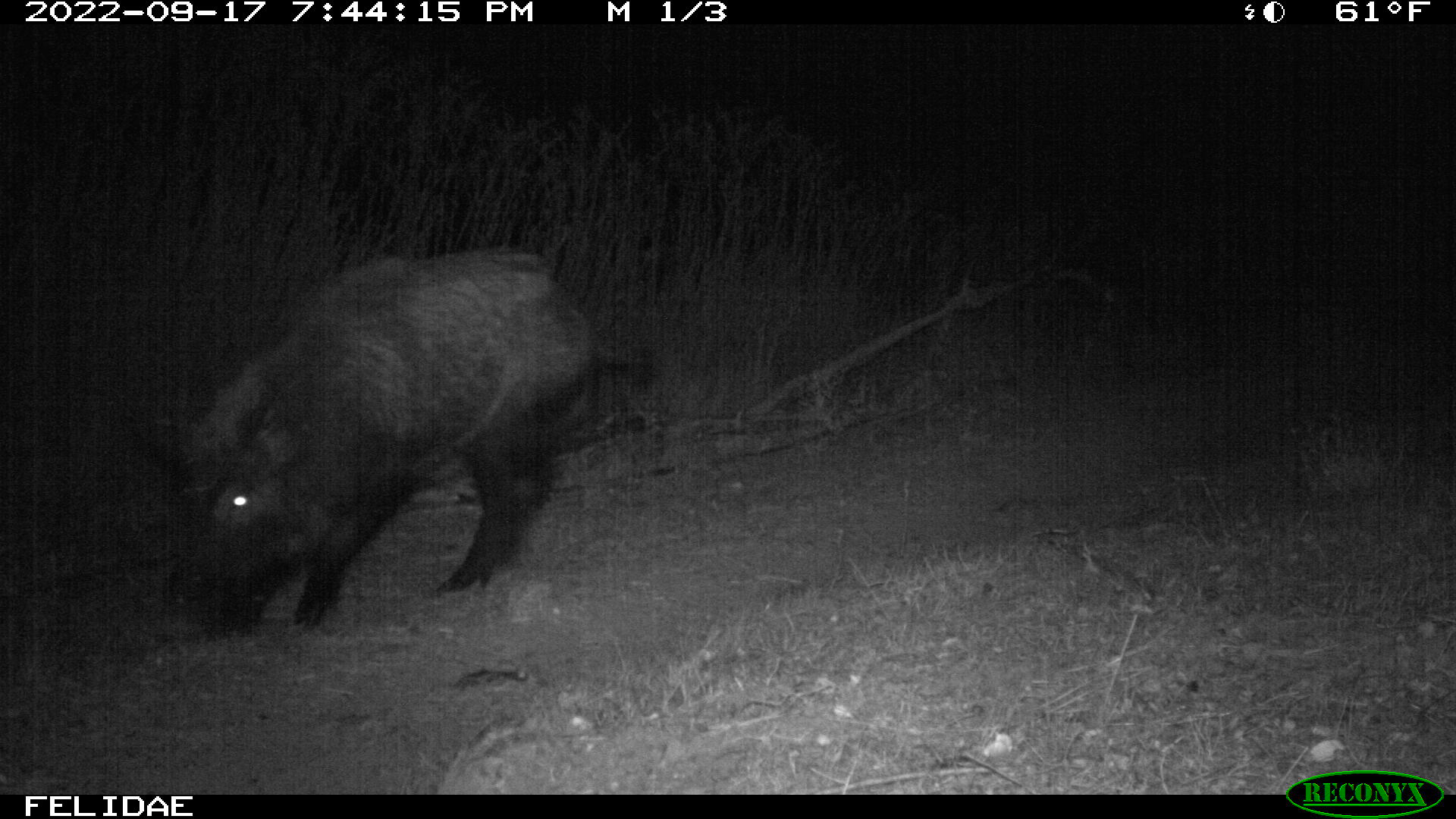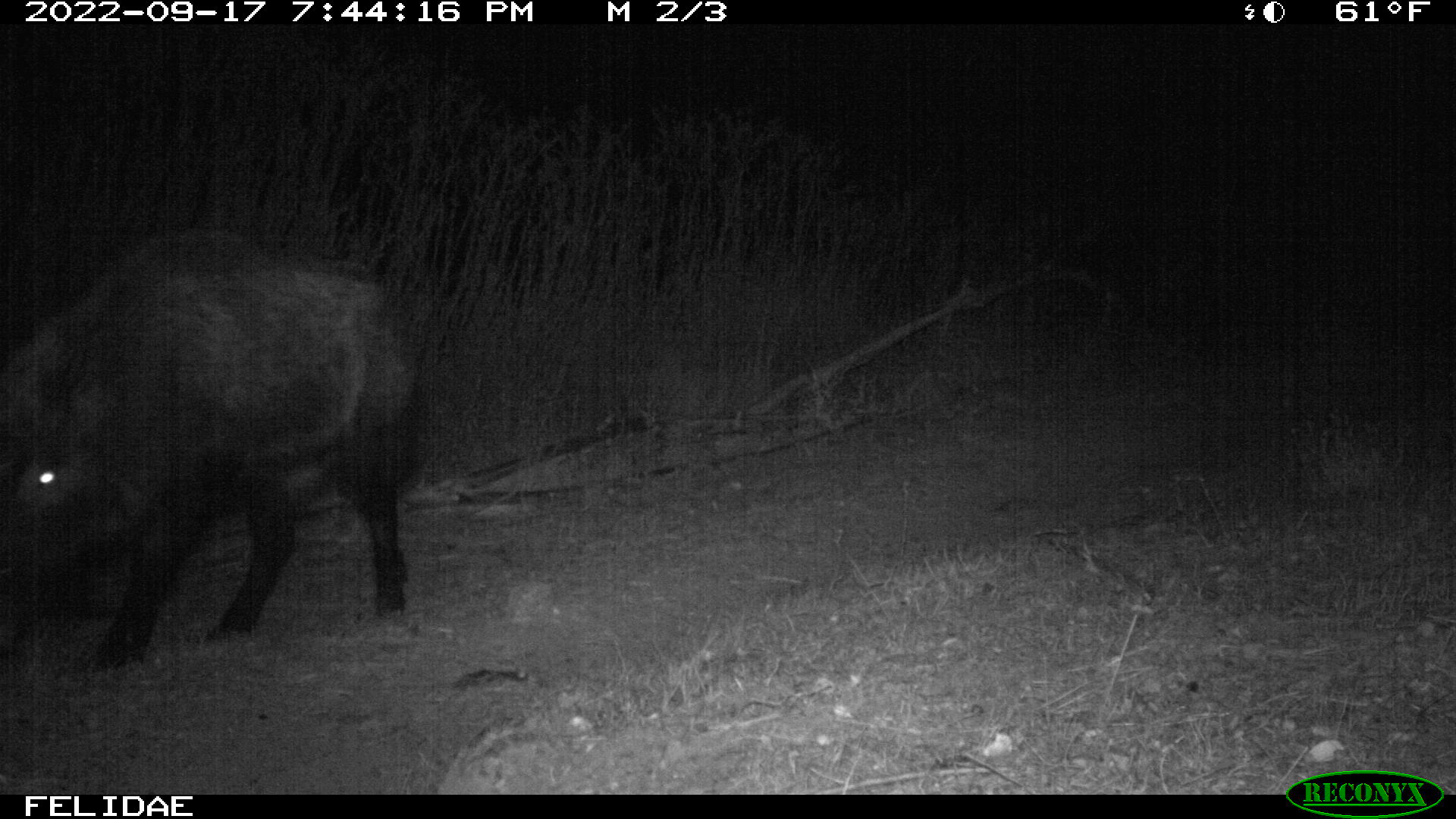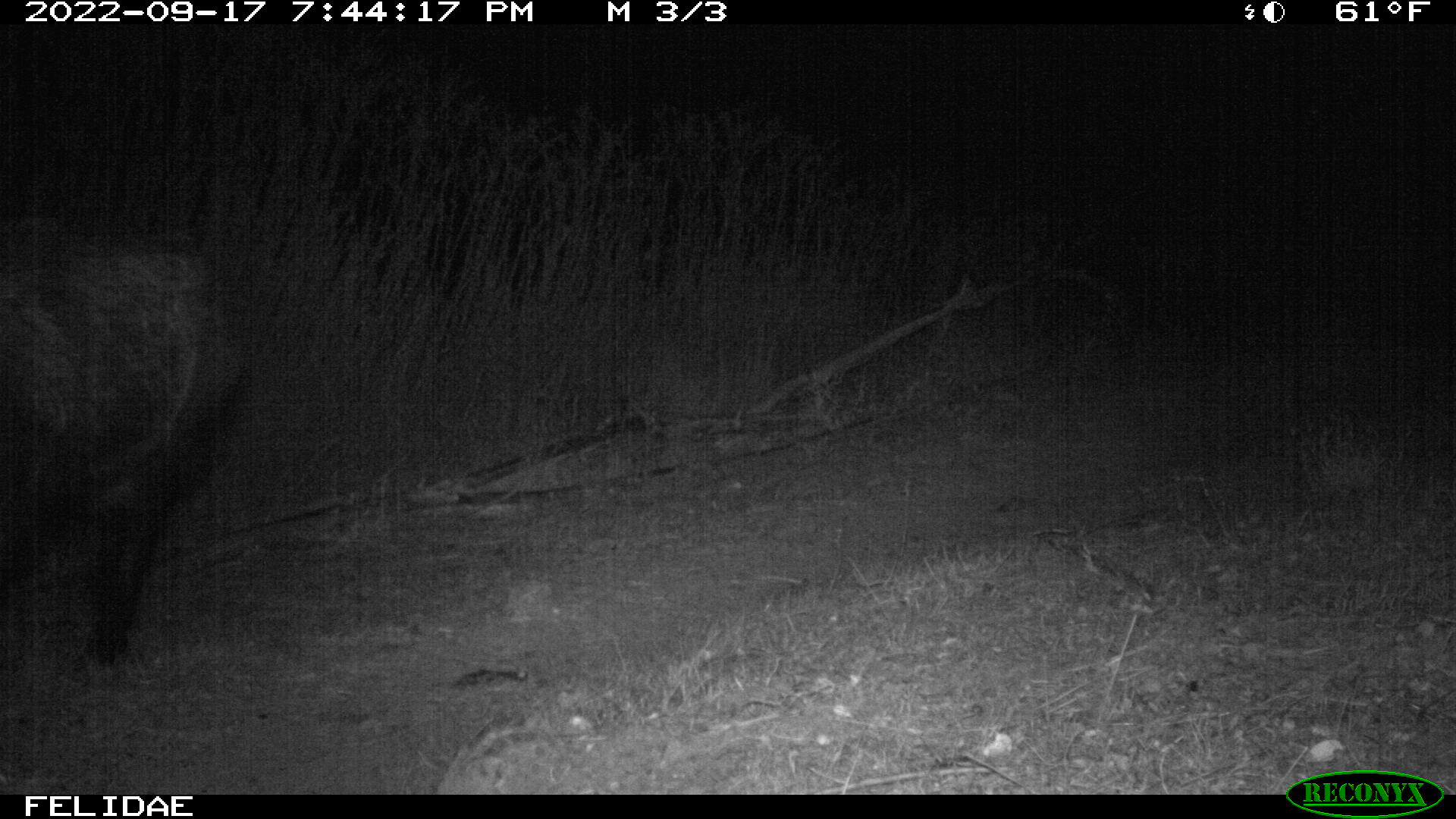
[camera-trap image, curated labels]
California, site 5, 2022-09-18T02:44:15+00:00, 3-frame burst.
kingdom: Animalia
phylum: Chordata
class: Mammalia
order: Artiodactyla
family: Suidae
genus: Sus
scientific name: Sus scrofa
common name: wild boar